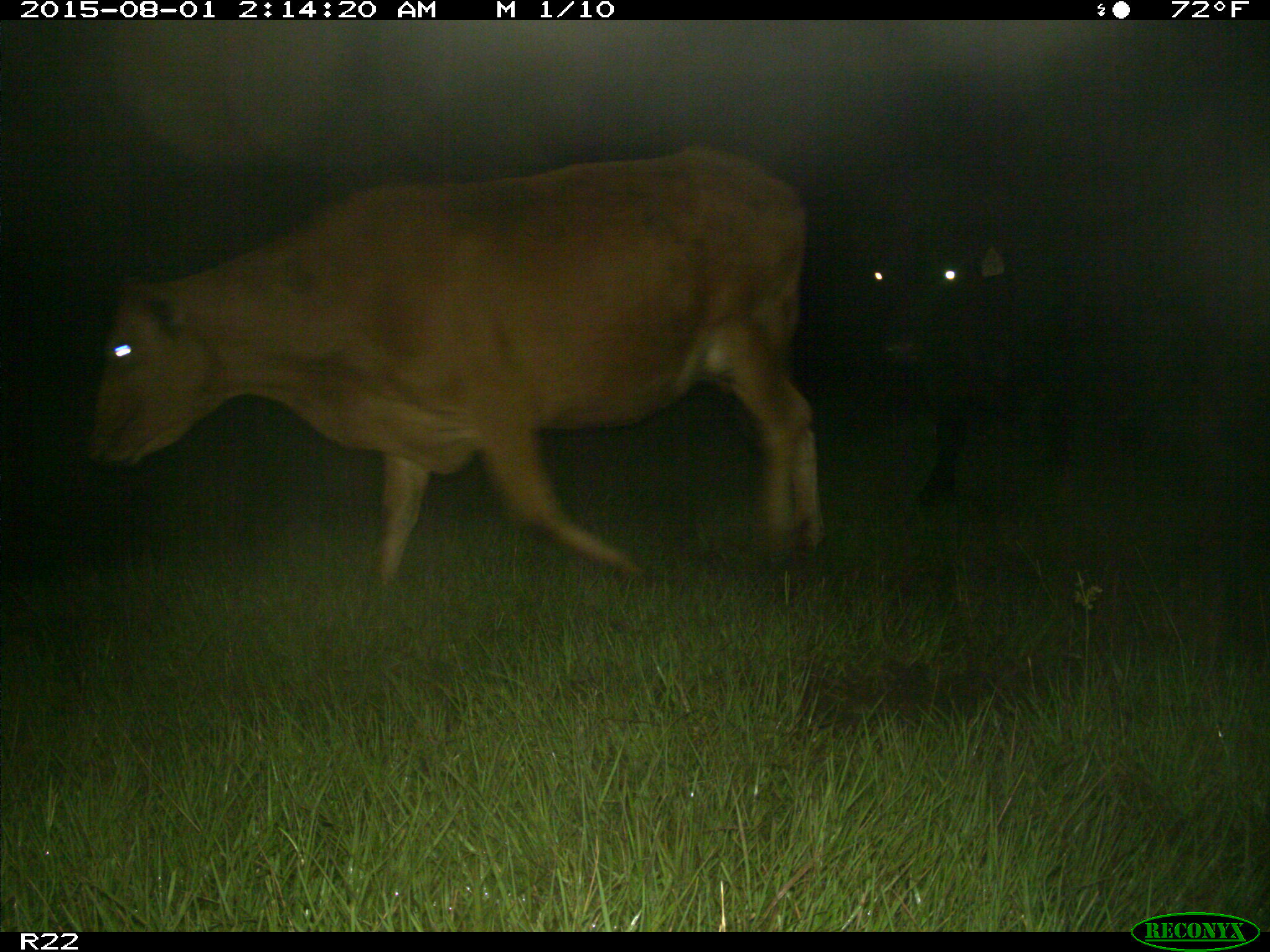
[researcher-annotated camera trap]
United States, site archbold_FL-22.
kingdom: Animalia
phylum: Chordata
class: Mammalia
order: Artiodactyla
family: Bovidae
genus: Bos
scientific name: Bos taurus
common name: domestic cow